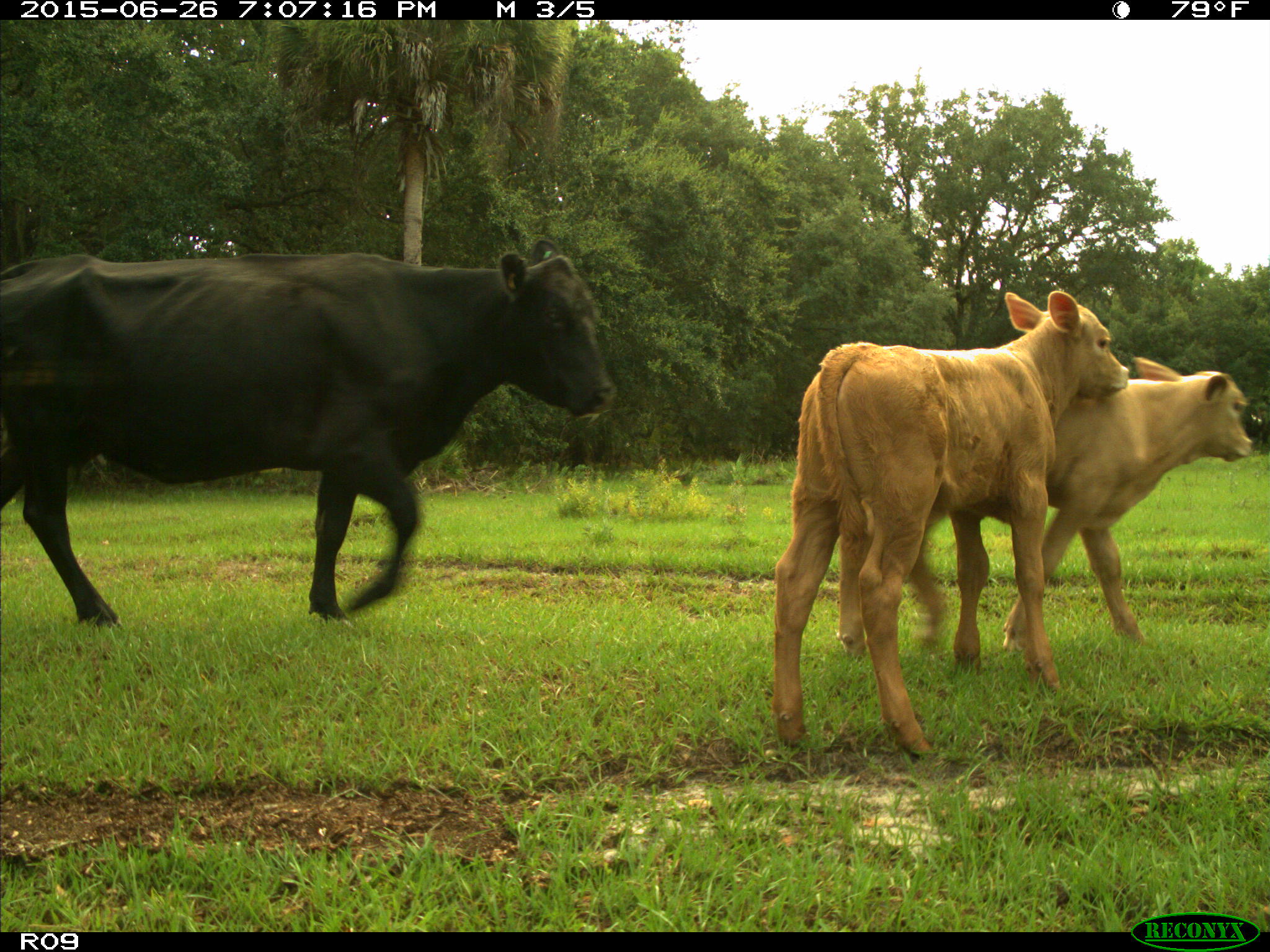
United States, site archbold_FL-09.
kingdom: Animalia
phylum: Chordata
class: Mammalia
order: Artiodactyla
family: Bovidae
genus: Bos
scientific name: Bos taurus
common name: domestic cow